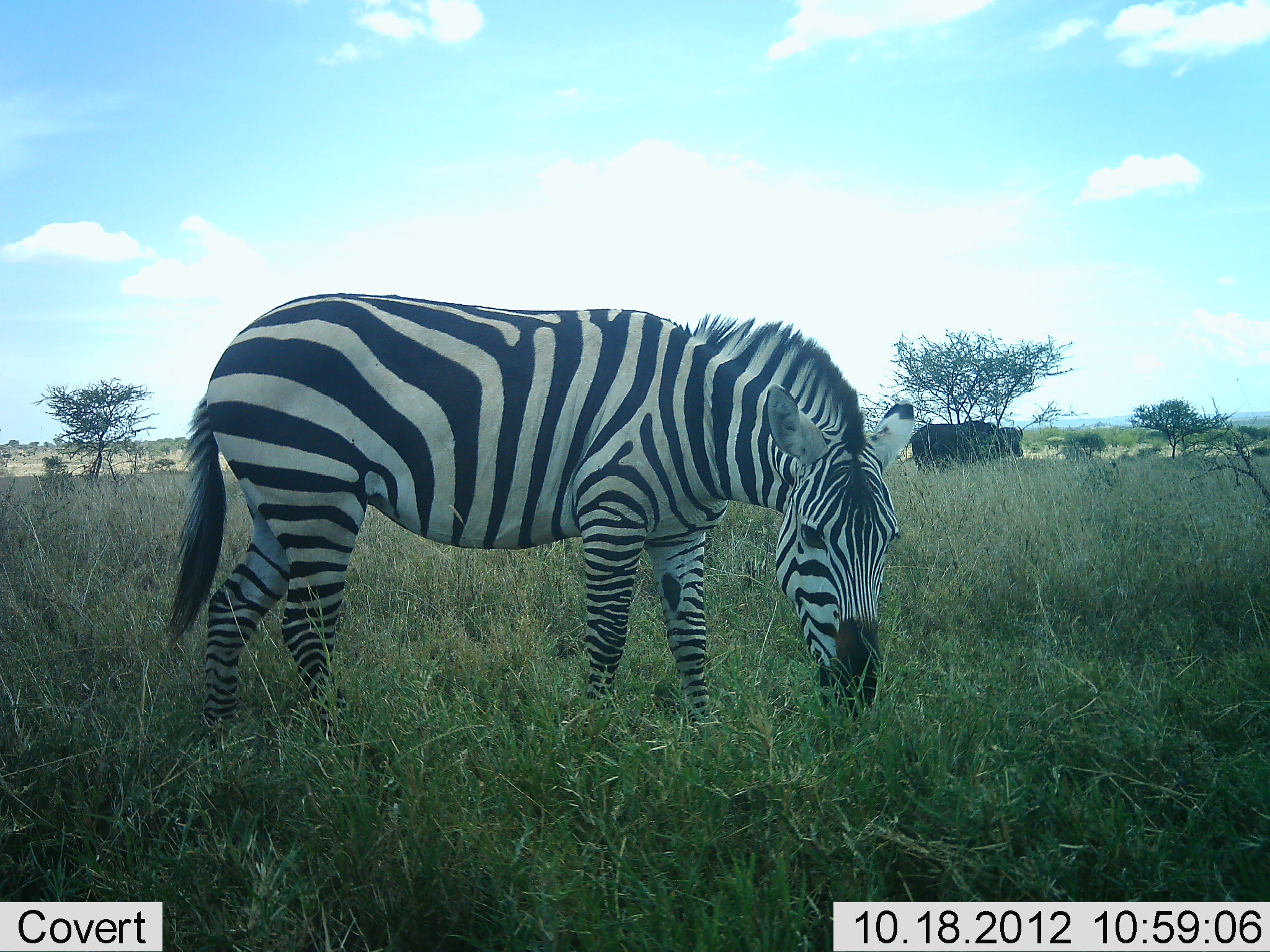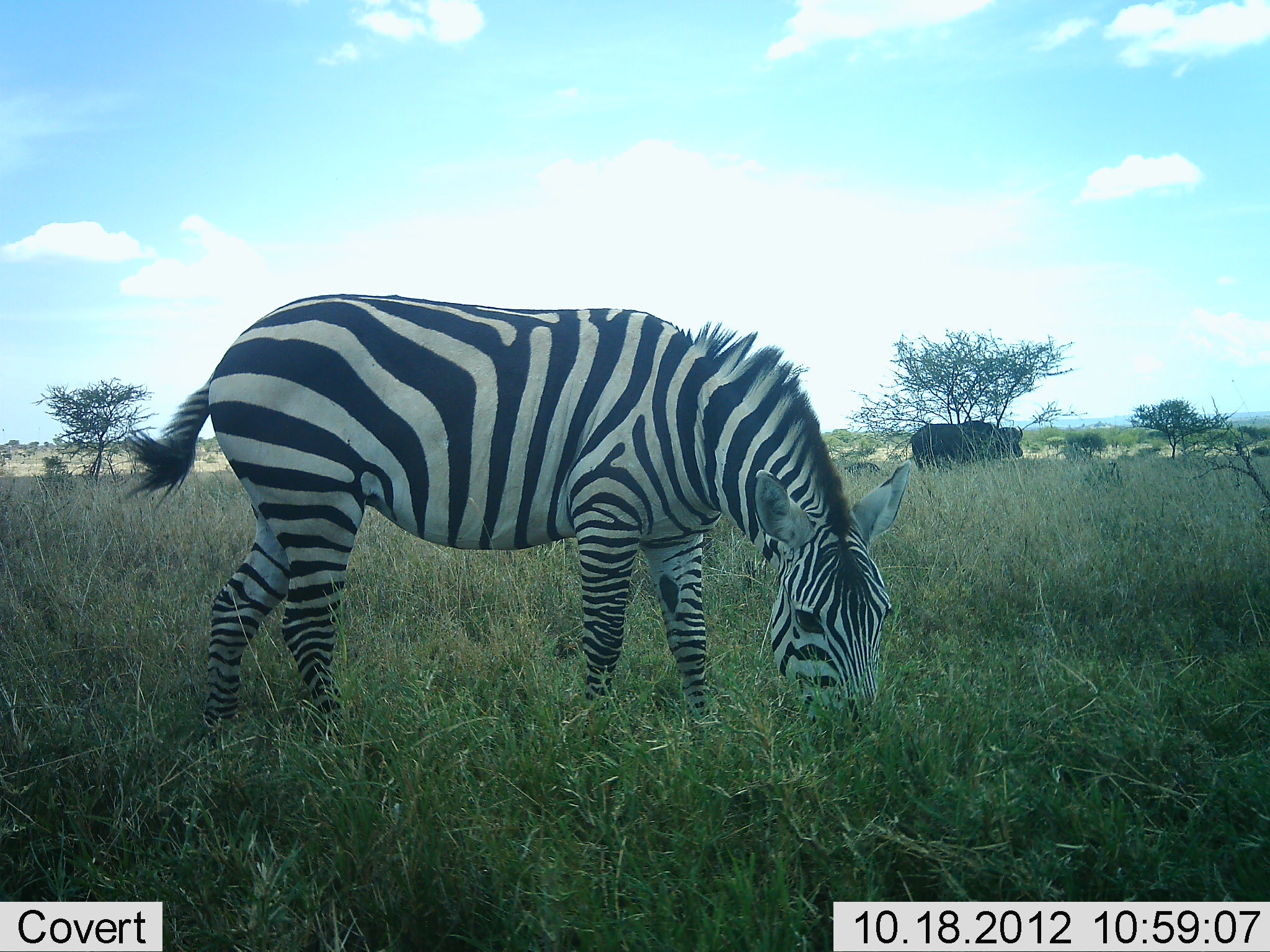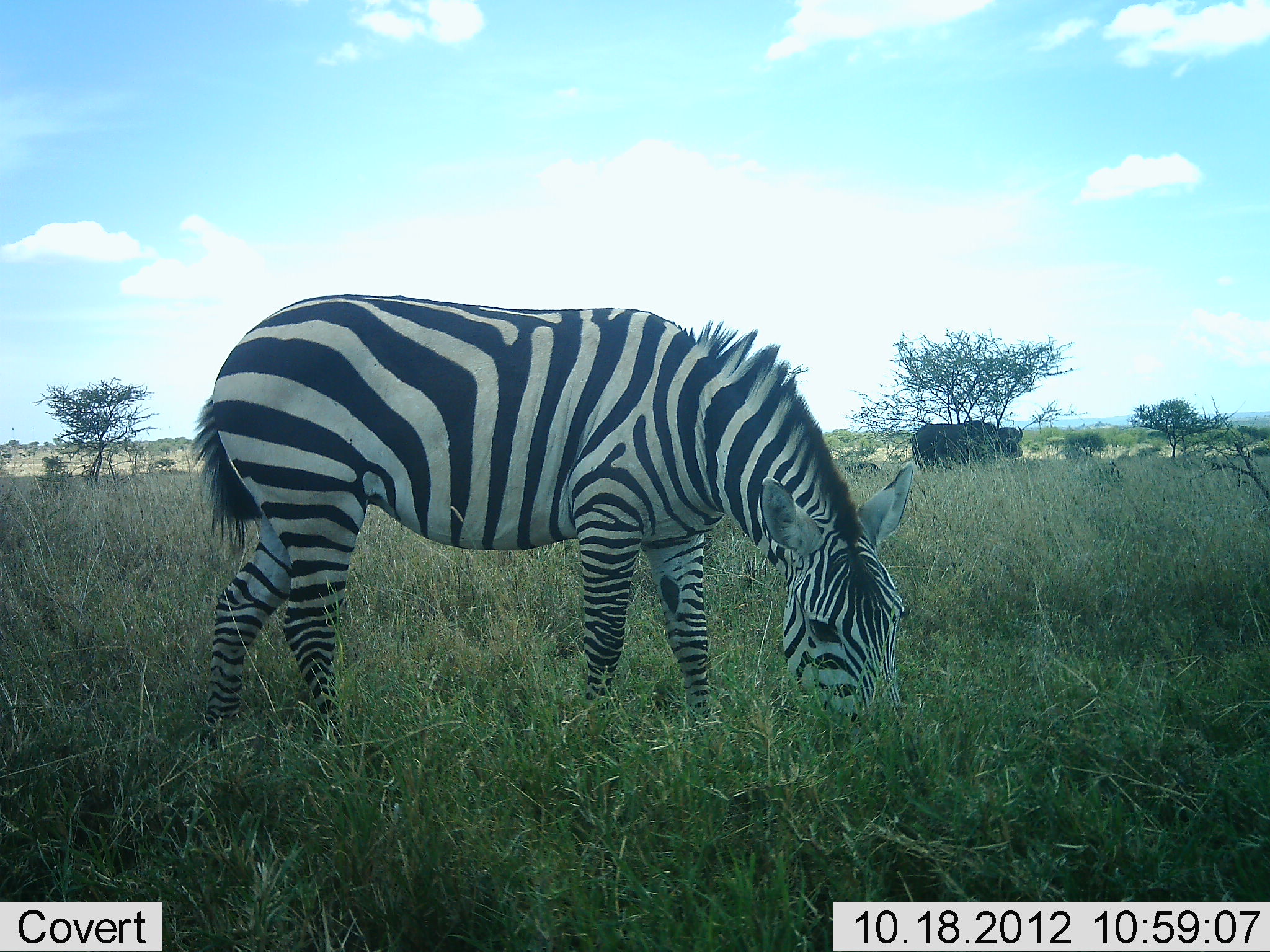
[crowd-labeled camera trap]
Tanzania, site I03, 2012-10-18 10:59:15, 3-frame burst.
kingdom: Animalia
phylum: Chordata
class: Mammalia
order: Artiodactyla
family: Bovidae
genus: Syncerus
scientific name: Syncerus caffer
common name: cape buffalo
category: buffalo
Buffalo (cape buffalo) (Syncerus caffer), count 1. Behavior (volunteer vote fractions): standing 100%, resting 0%, moving 0%, interacting 0%. Young present (vote fraction): 0%. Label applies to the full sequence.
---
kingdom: Animalia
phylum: Chordata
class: Mammalia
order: Perissodactyla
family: Equidae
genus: Equus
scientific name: Equus quagga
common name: plains zebra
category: zebra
Zebra (plains zebra) (Equus quagga), count 1. Behavior (volunteer vote fractions): standing 12%, resting 0%, moving 0%, interacting 0%. Young present (vote fraction): 0%. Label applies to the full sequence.